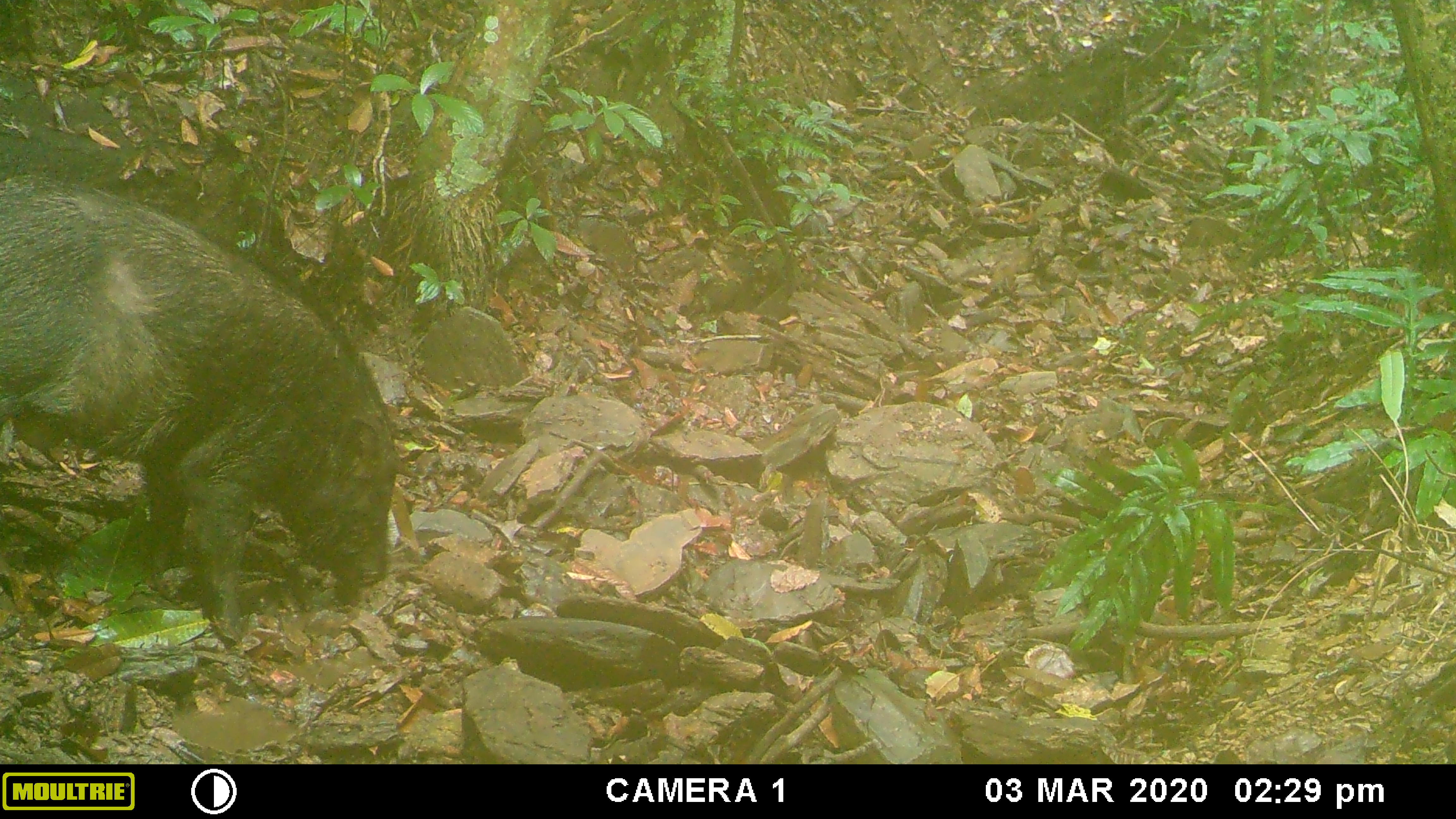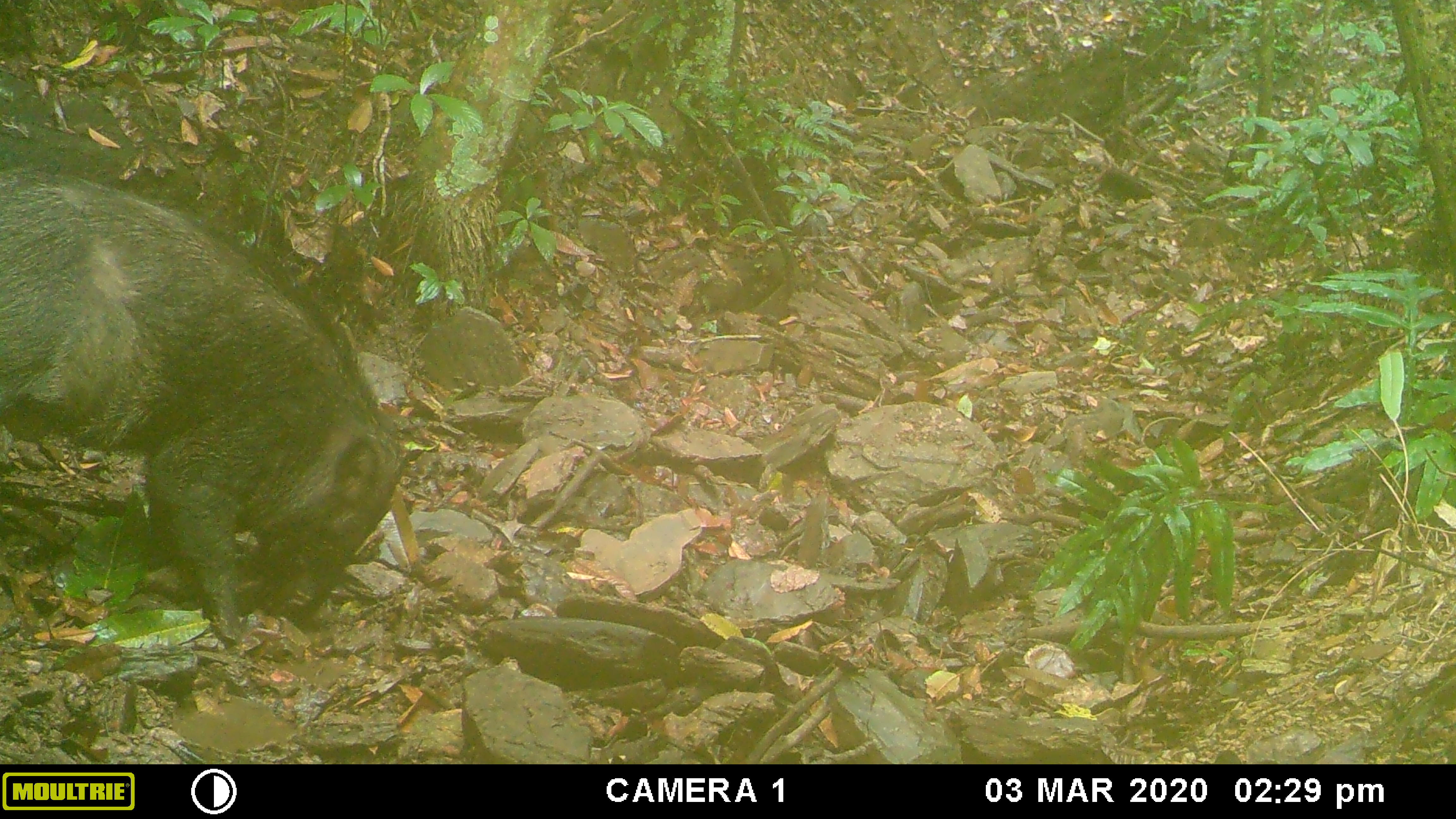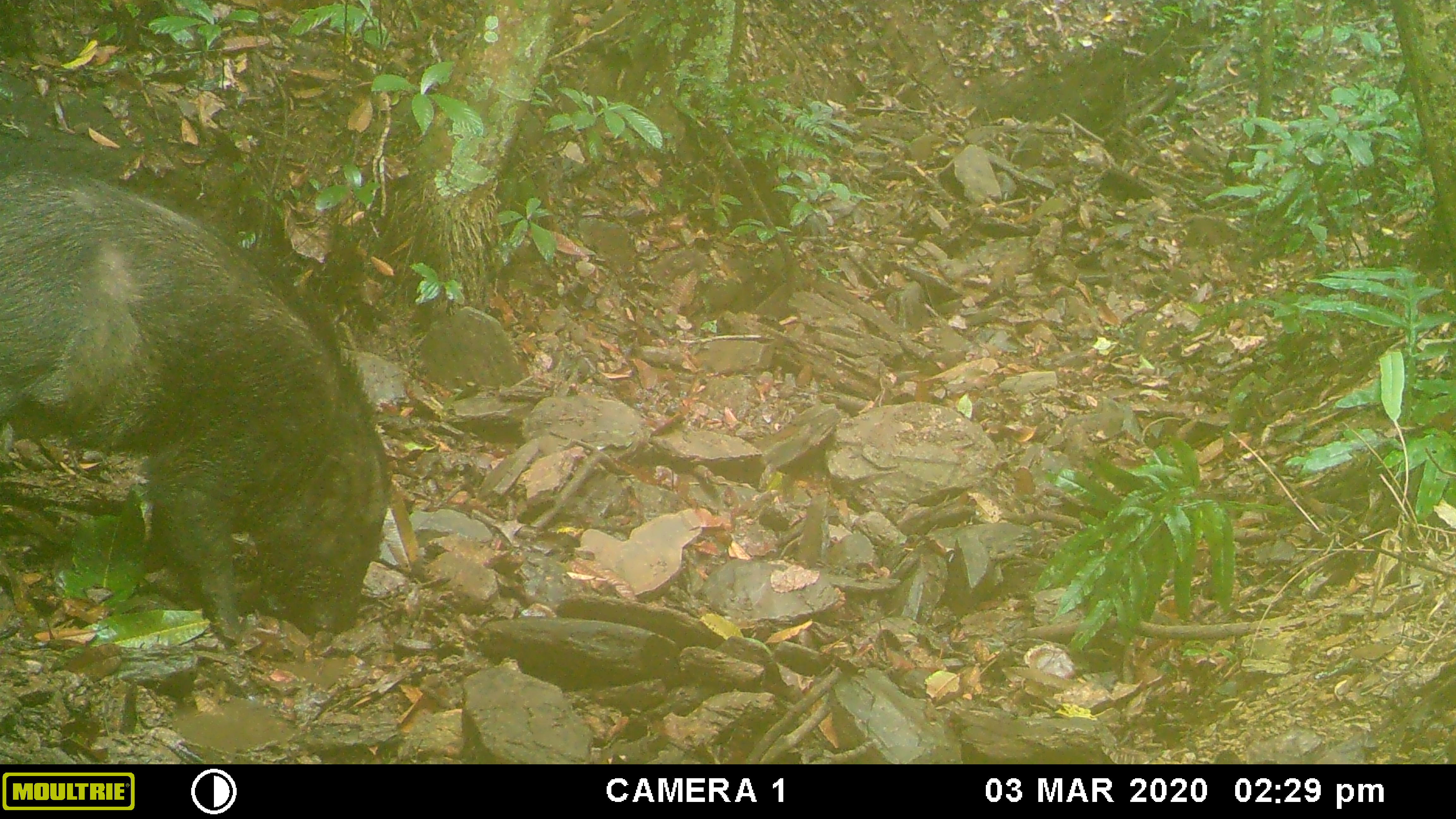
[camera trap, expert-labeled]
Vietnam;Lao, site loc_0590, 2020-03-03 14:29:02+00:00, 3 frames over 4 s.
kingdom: Animalia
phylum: Chordata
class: Mammalia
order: Artiodactyla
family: Suidae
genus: Sus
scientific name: Sus scrofa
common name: eurasian wild pig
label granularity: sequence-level